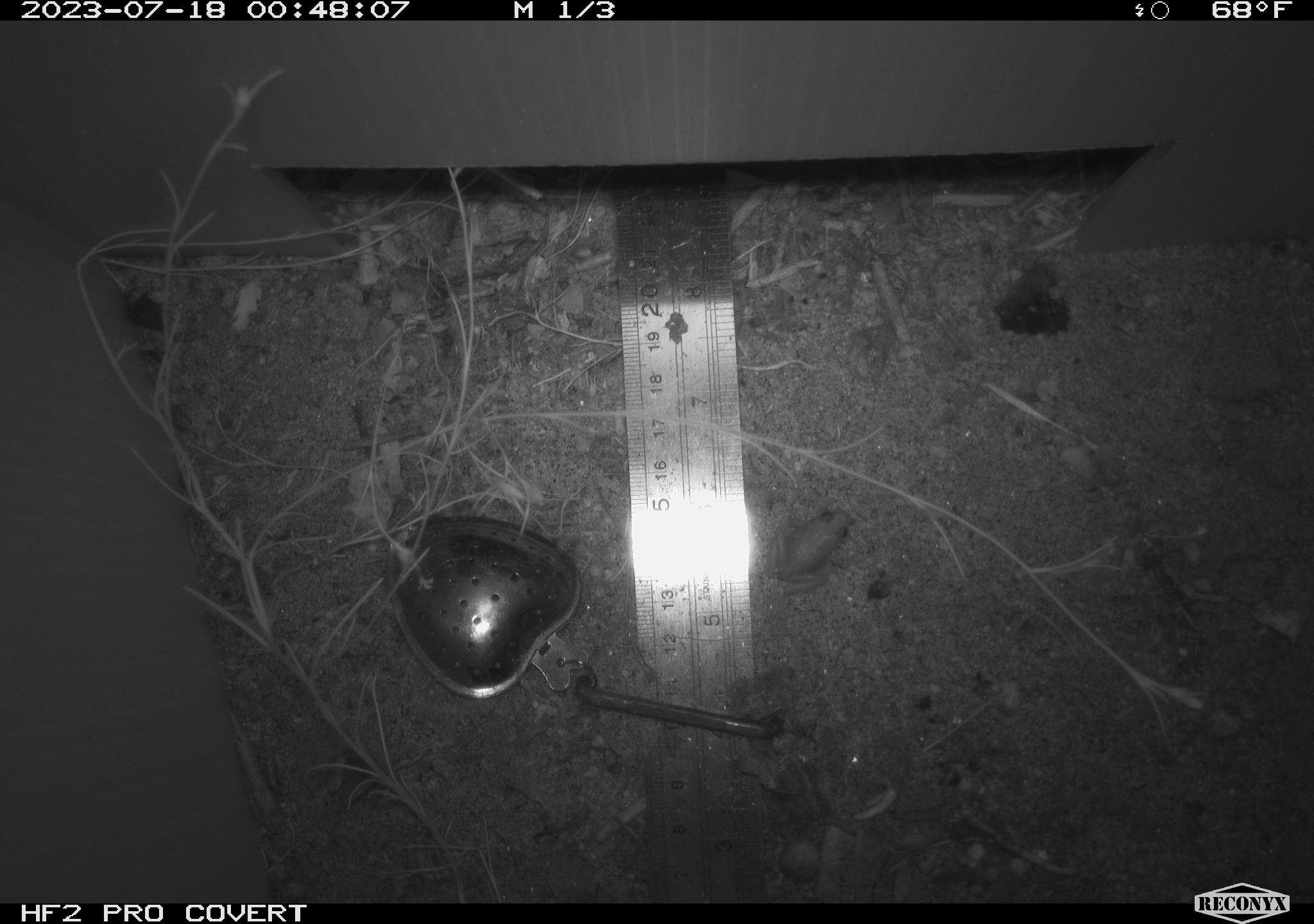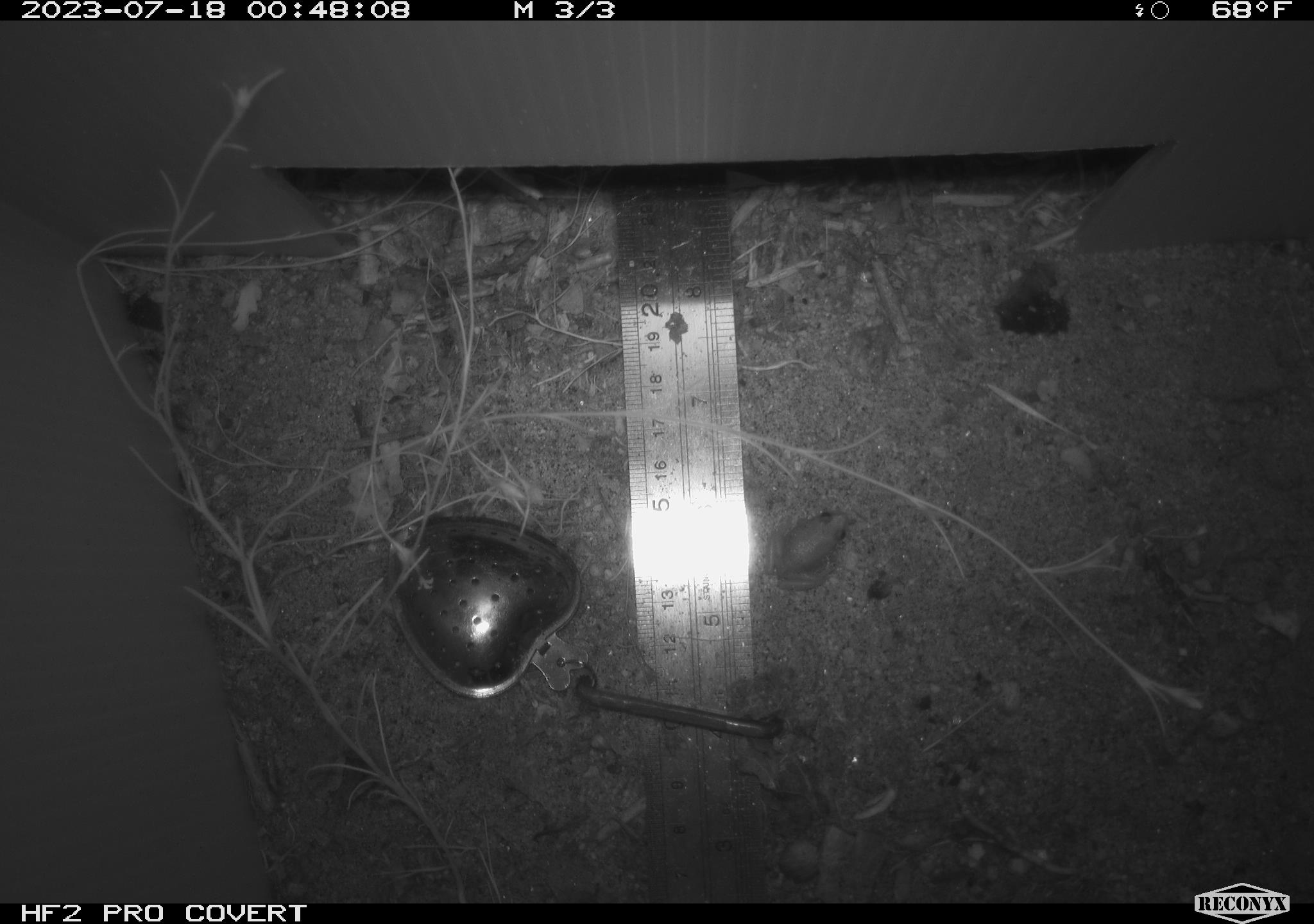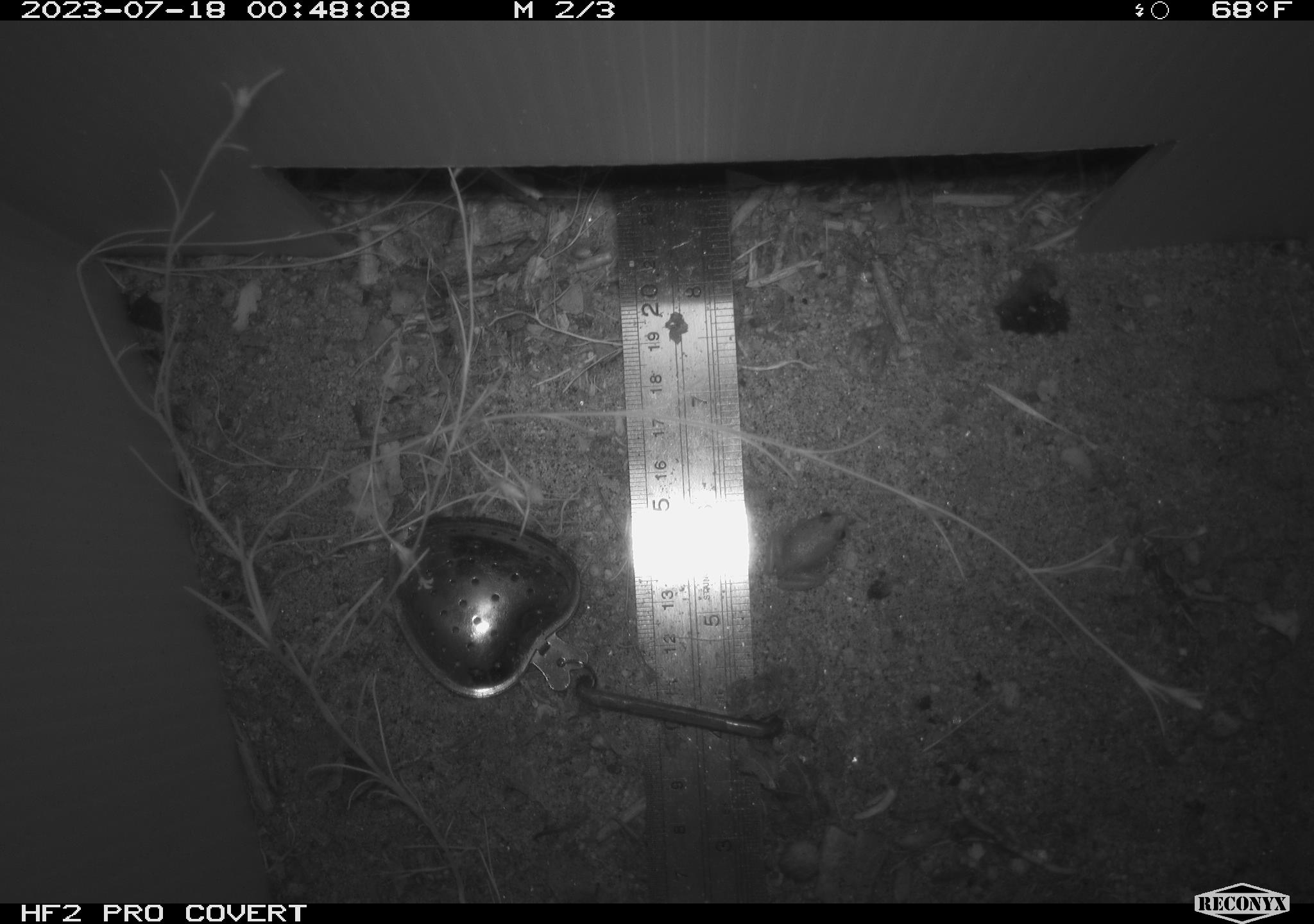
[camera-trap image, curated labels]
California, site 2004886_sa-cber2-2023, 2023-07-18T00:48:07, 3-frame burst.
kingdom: Animalia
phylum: Chordata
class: Amphibia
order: Anura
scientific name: Anura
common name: frogs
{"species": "frogs (Anura)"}